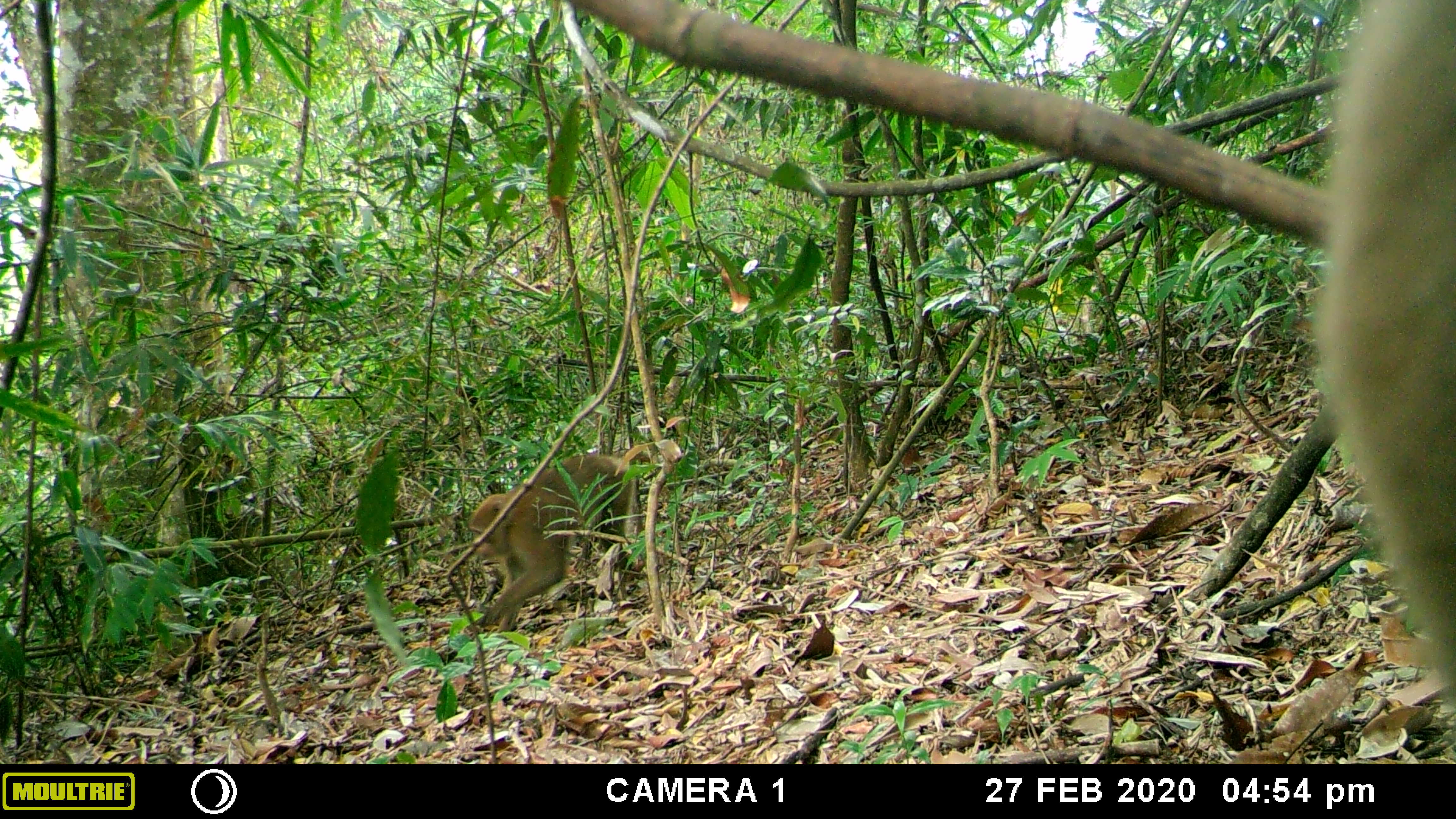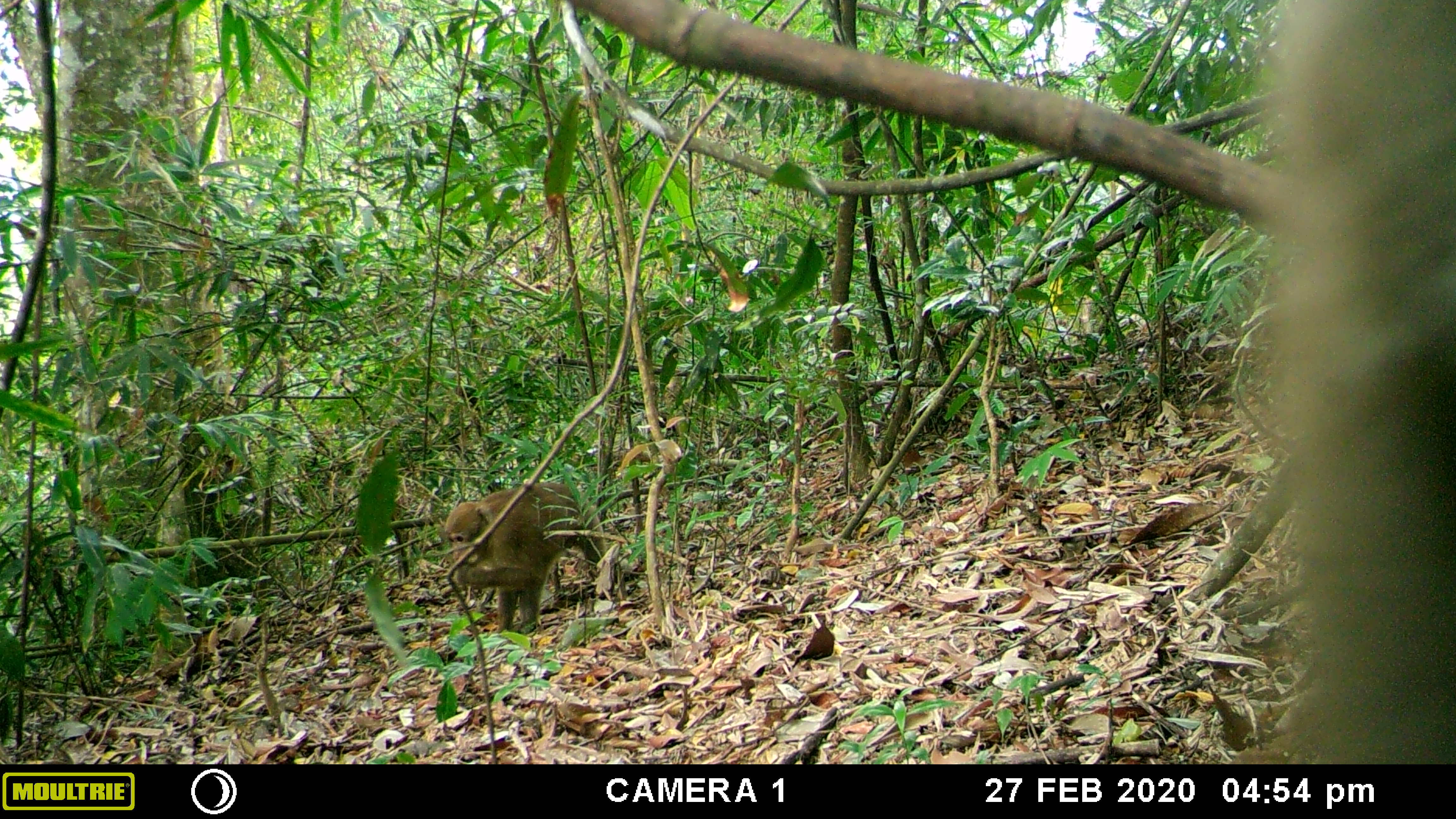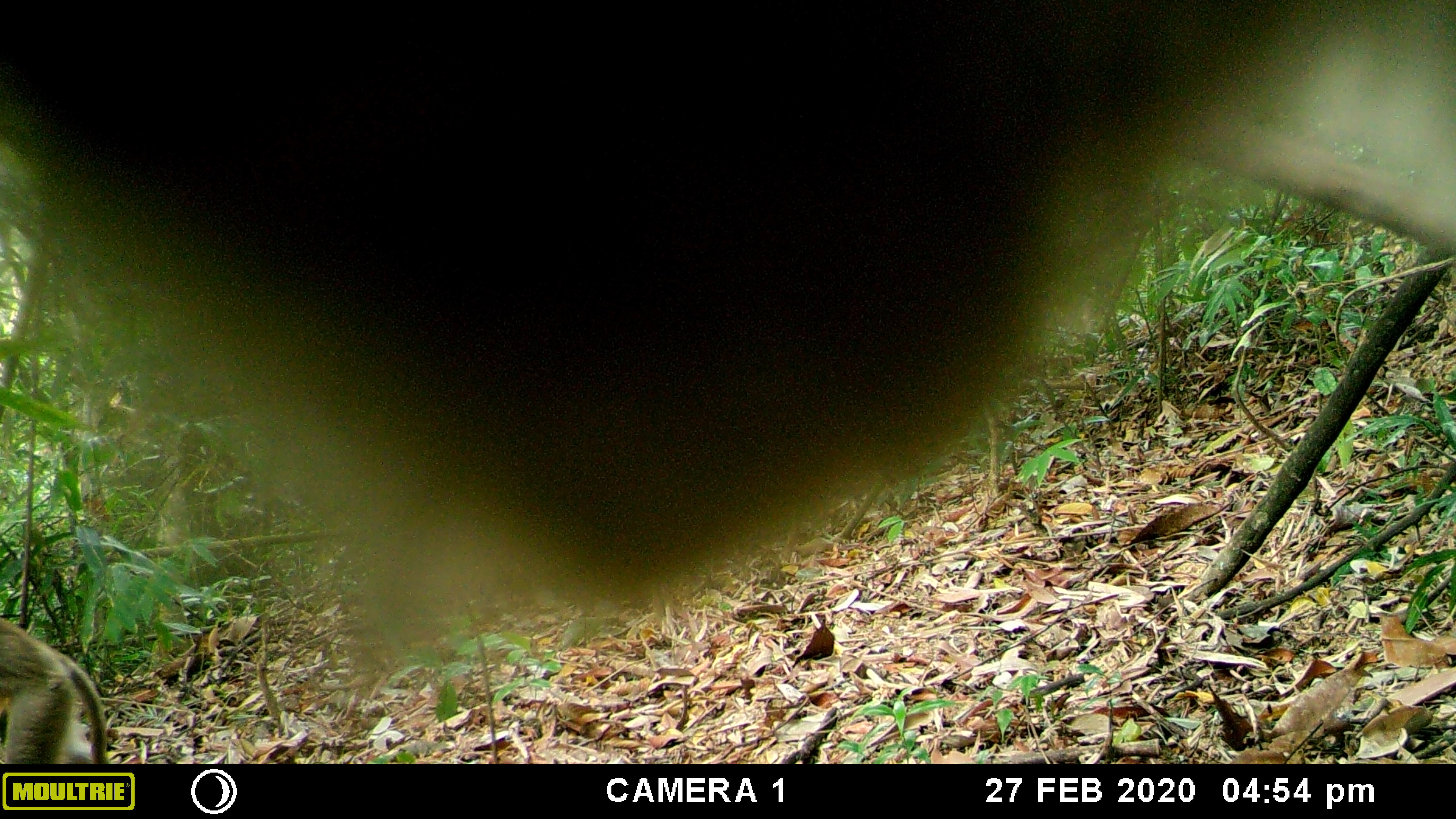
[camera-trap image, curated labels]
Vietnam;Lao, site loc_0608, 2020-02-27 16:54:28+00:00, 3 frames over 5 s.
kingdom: Animalia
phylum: Chordata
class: Mammalia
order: Primates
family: Cercopithecidae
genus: Macaca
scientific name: Macaca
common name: macaques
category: assam or rhesus macaque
Assam or rhesus macaque (macaques) (Macaca). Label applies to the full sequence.